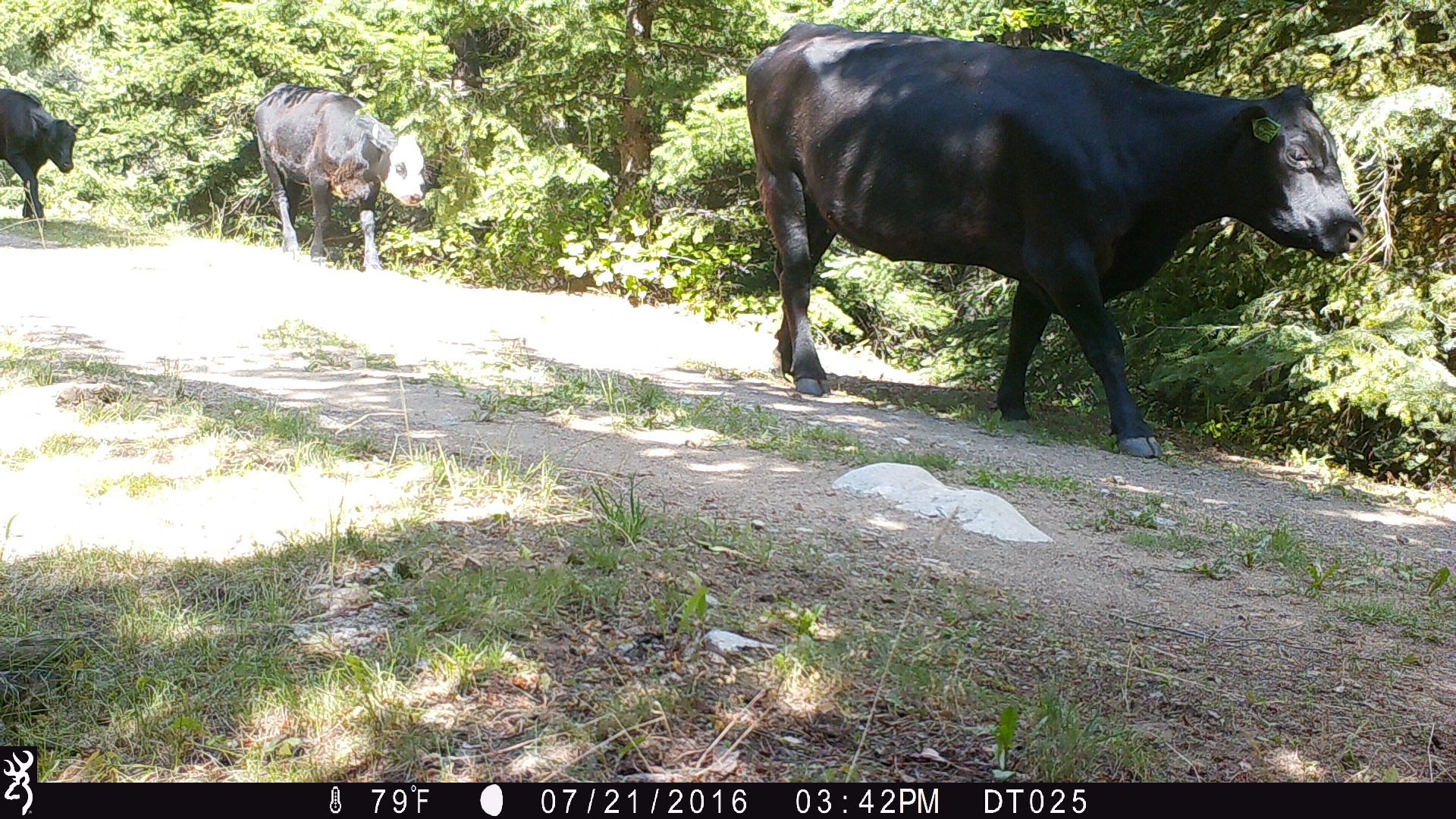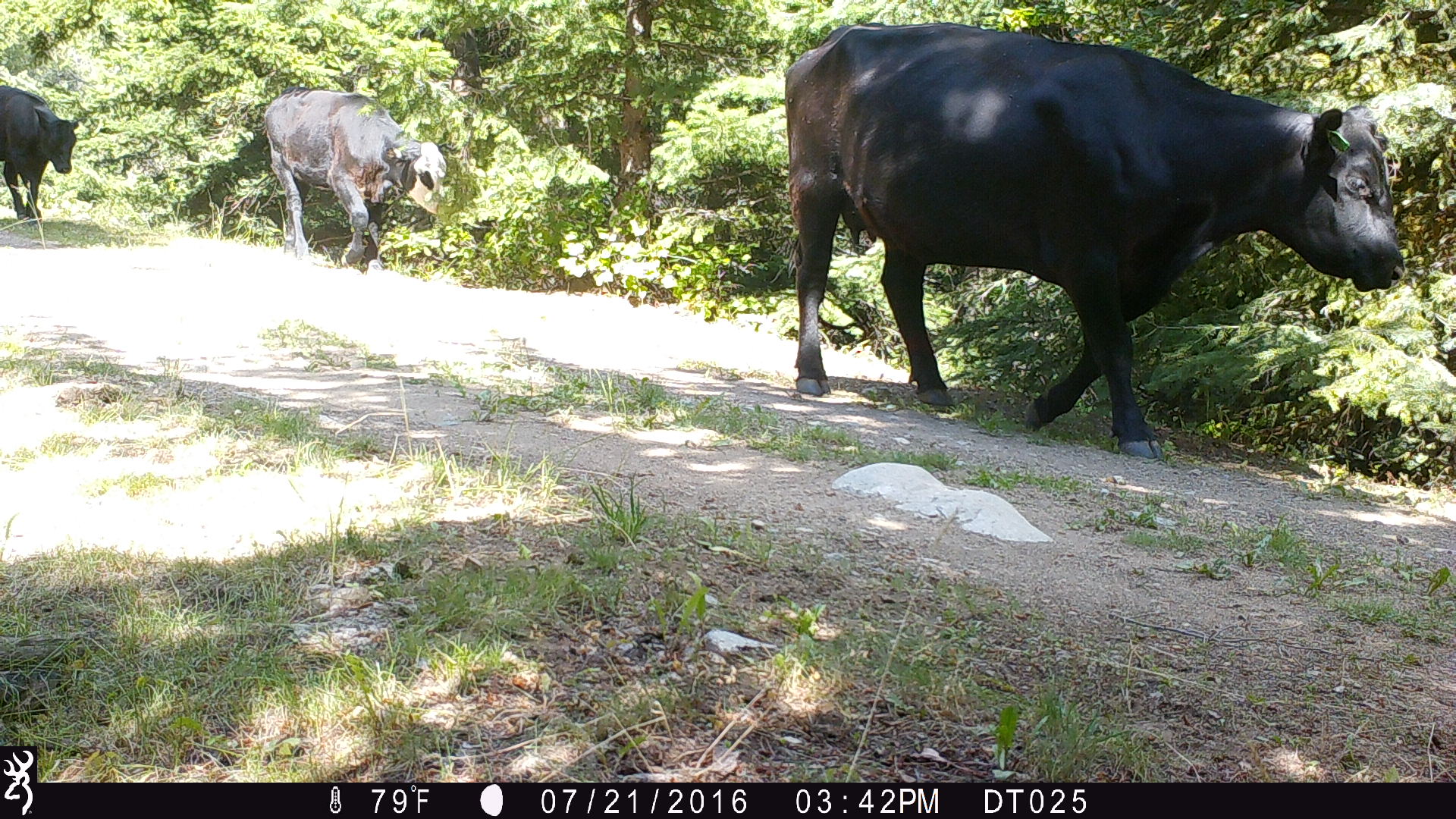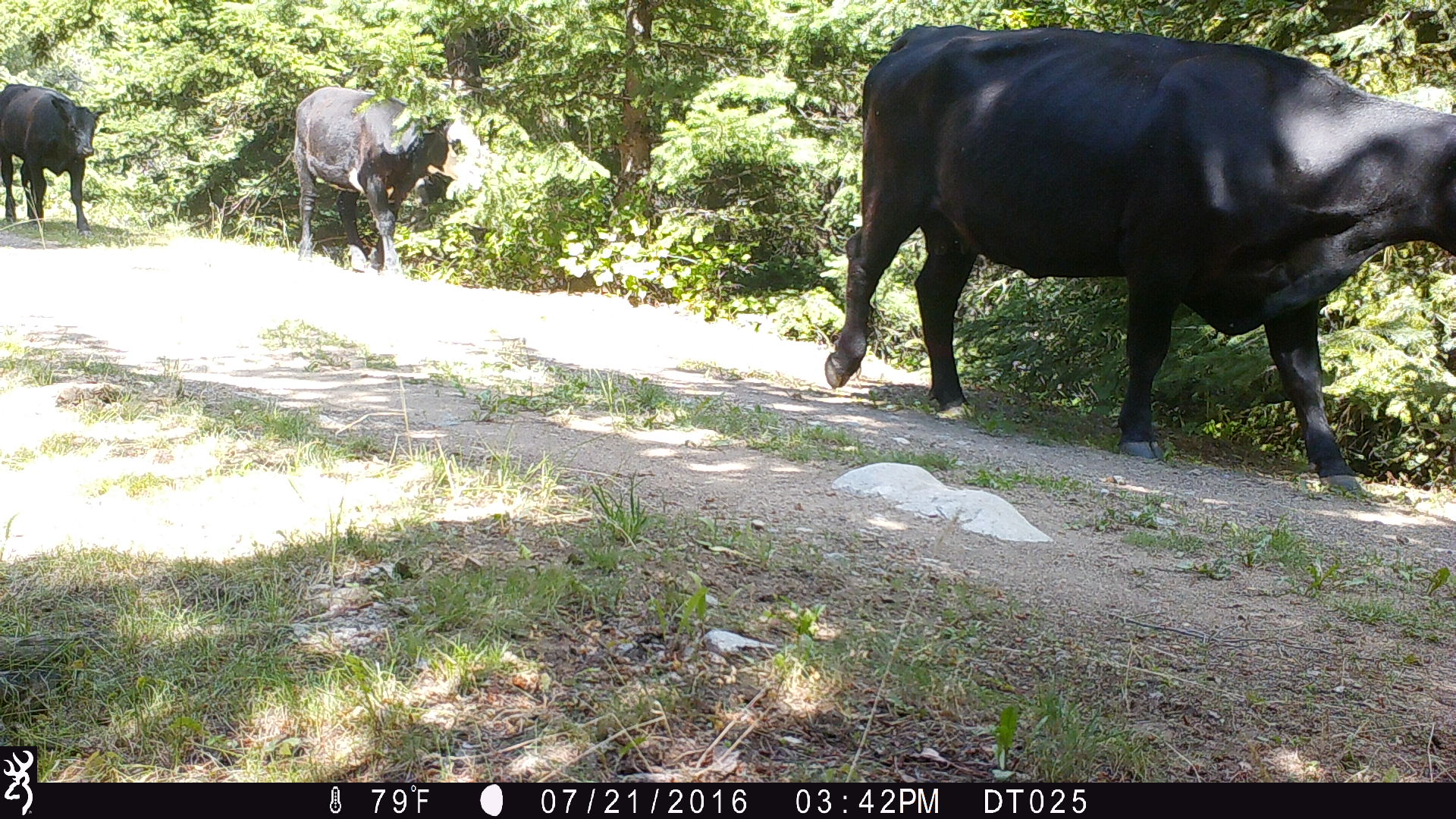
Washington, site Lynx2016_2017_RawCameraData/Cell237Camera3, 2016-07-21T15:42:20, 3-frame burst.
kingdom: Animalia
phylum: Chordata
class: Mammalia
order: Artiodactyla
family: Bovidae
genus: Bos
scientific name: Bos taurus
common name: domestic cattle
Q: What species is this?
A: Domestic cattle (Bos taurus).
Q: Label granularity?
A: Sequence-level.